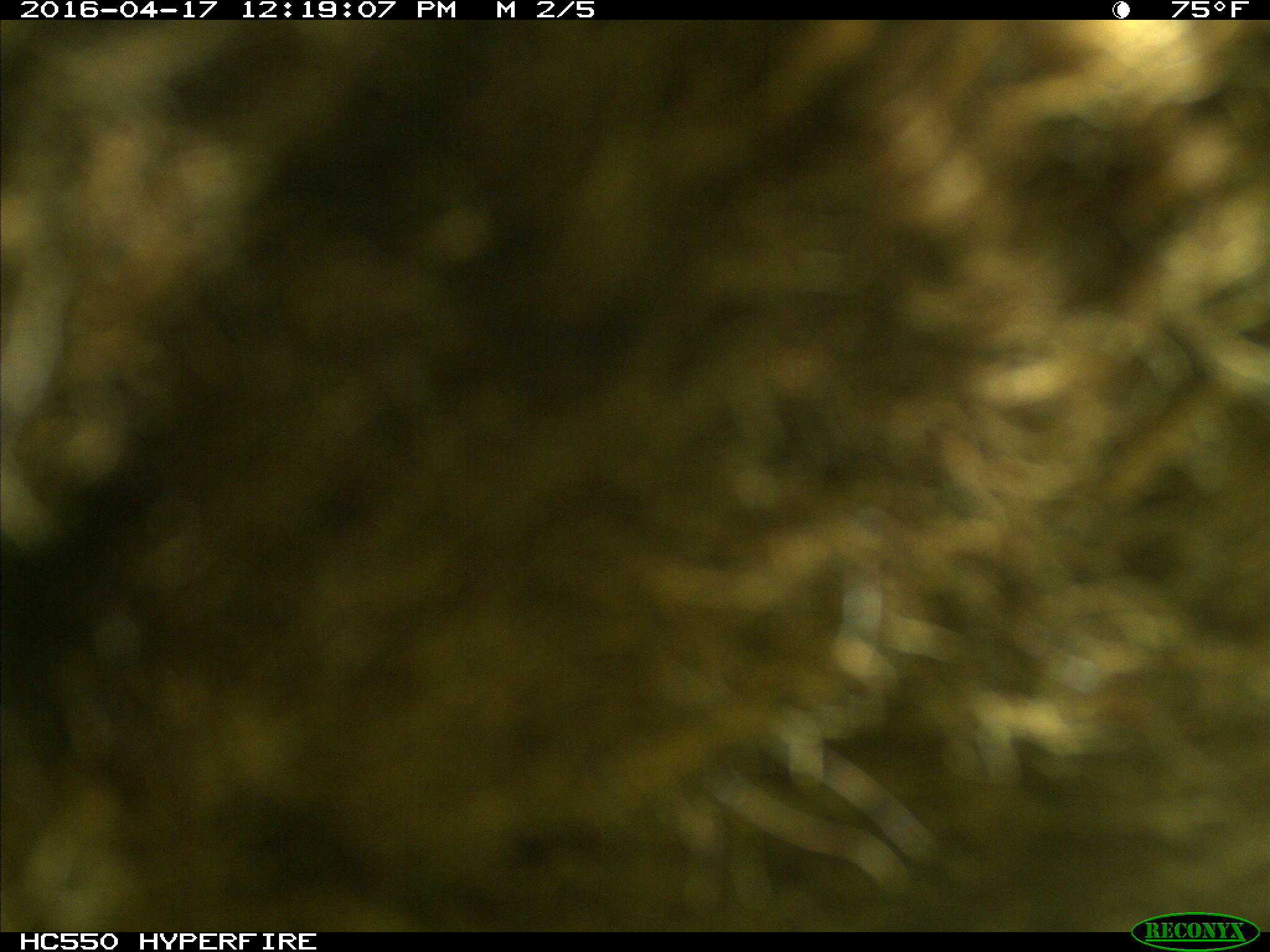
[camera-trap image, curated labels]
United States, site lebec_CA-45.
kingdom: Animalia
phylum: Chordata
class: Mammalia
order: Artiodactyla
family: Bovidae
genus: Bos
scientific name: Bos taurus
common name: domestic cow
Bos taurus (domestic cow).